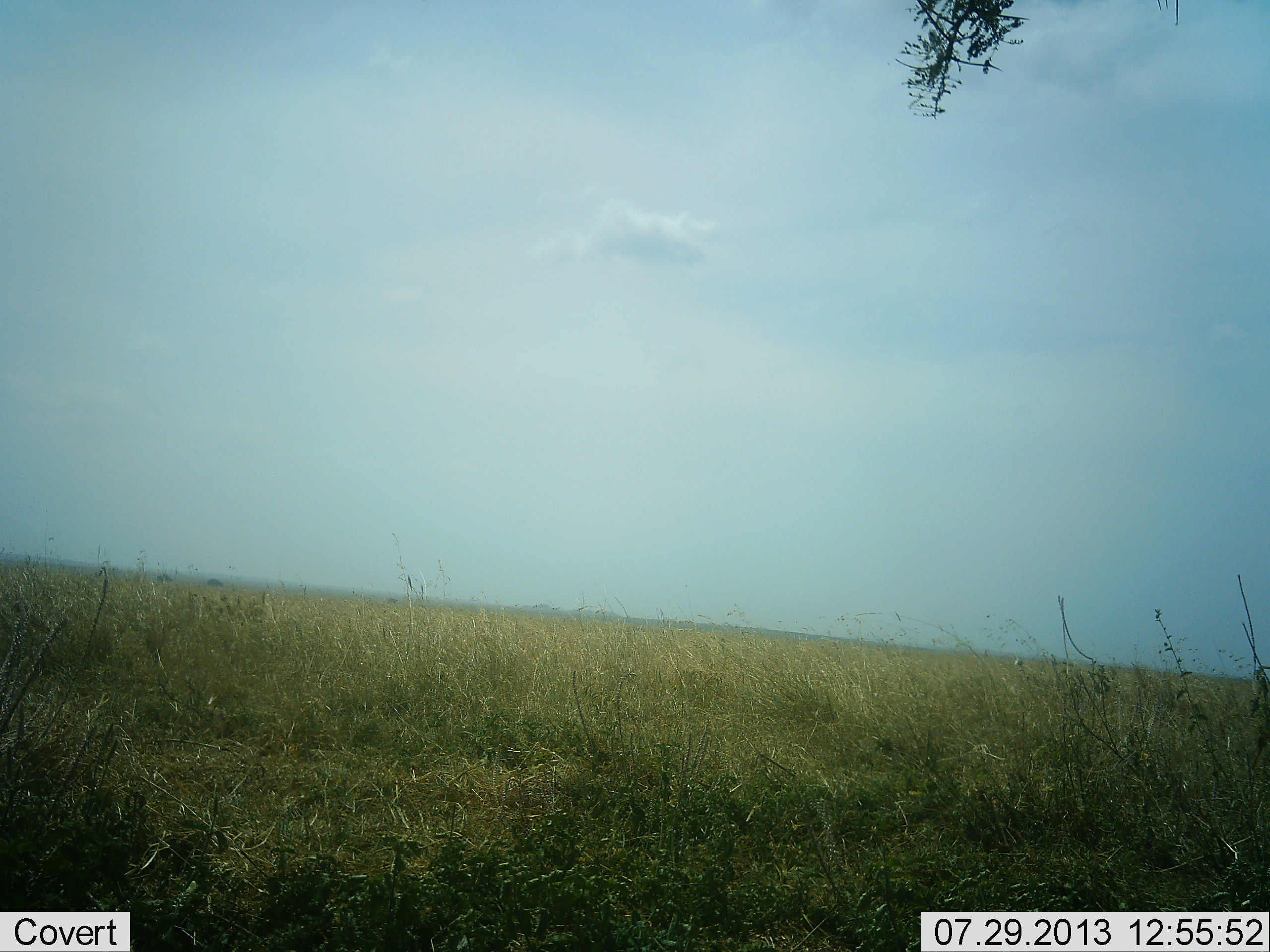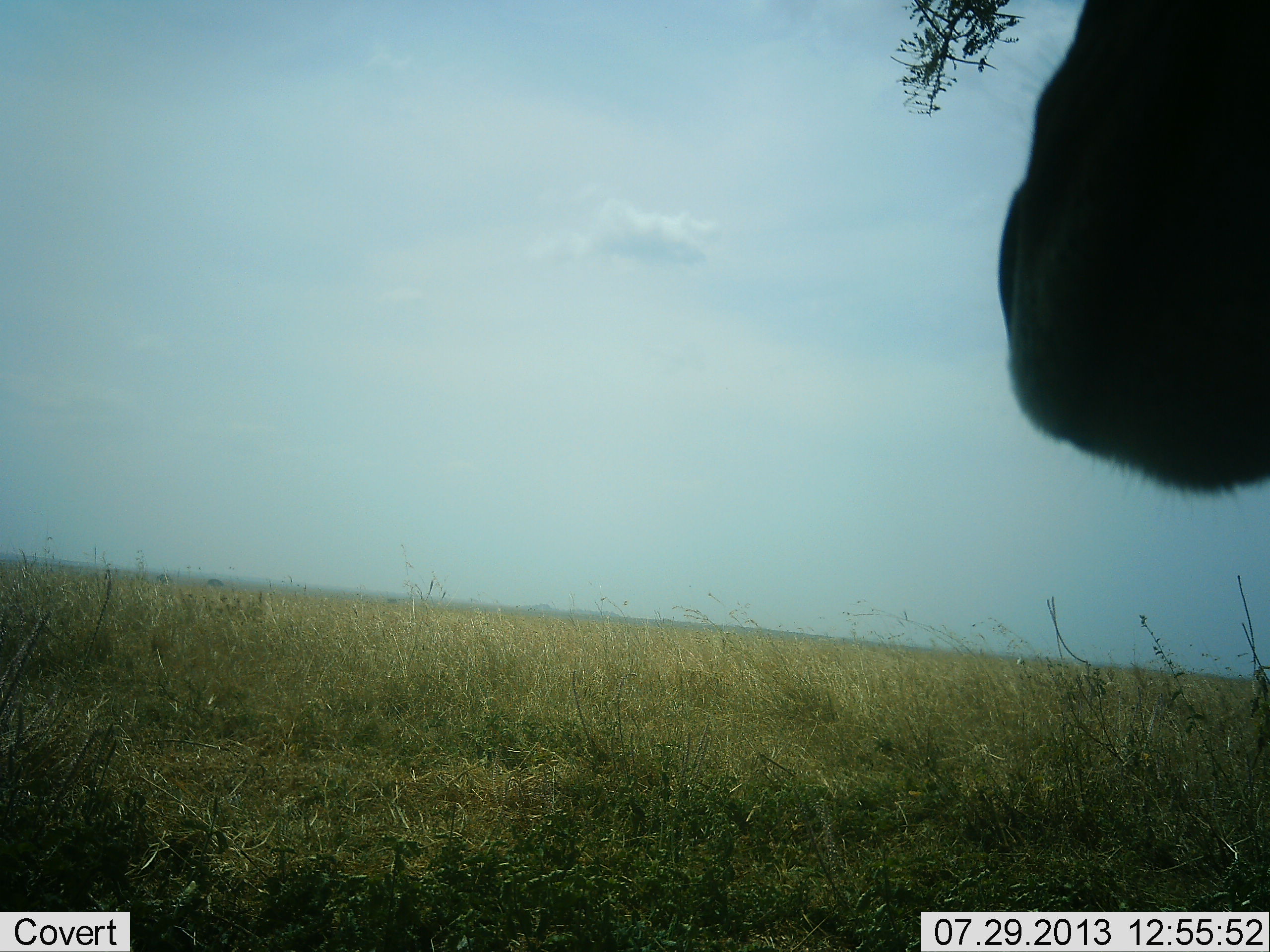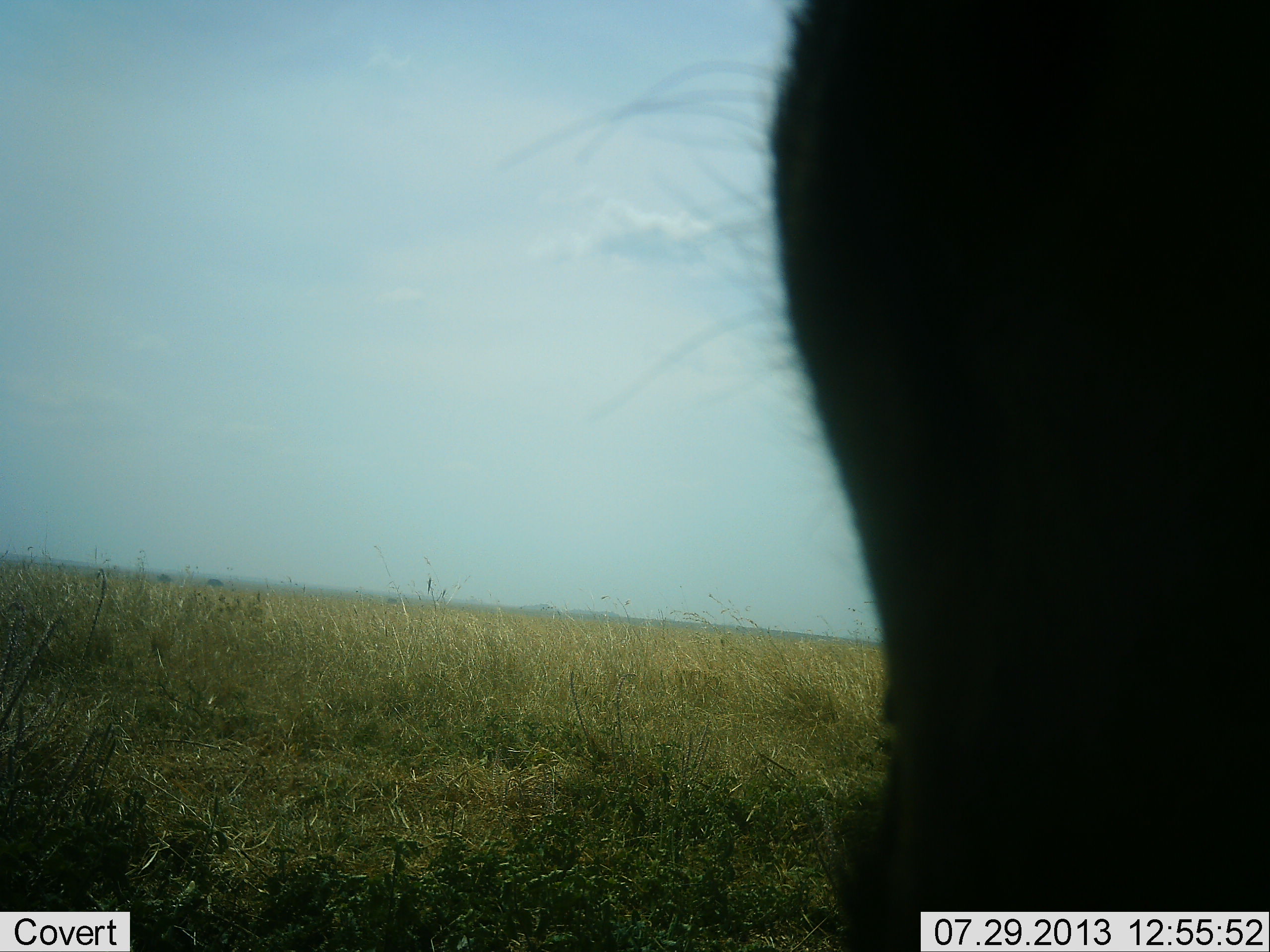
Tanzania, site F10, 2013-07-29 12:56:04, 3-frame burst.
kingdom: Animalia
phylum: Chordata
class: Mammalia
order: Artiodactyla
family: Bovidae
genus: Connochaetes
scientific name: Connochaetes taurinus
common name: blue wildebeest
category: wildebeest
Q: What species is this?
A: Wildebeest (blue wildebeest) (Connochaetes taurinus).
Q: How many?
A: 1.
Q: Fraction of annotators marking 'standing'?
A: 50%.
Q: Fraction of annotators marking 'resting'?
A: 0%.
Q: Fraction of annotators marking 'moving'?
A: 25%.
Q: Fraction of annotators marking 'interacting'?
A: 0%.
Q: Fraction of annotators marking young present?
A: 0%.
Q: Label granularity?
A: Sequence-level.